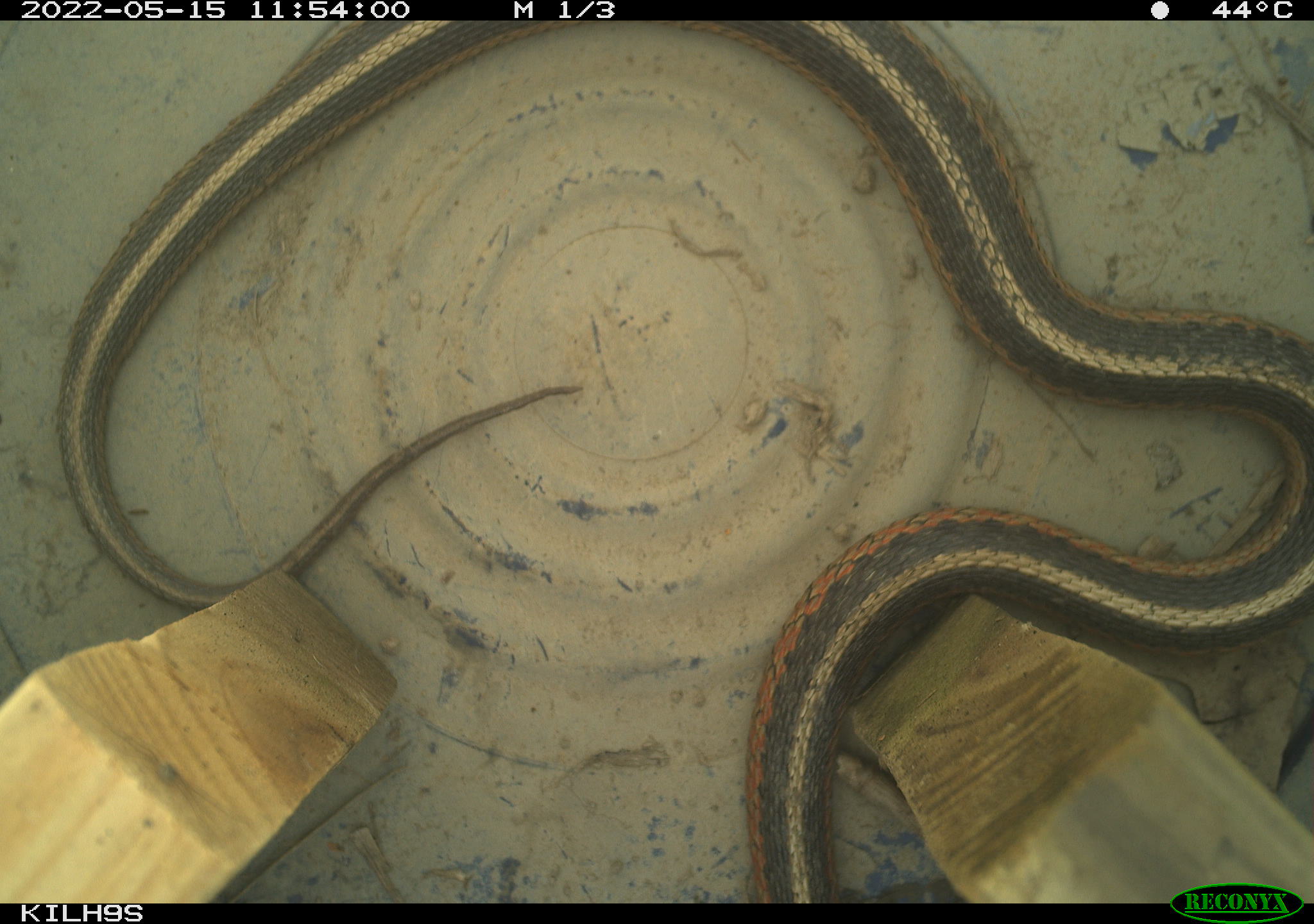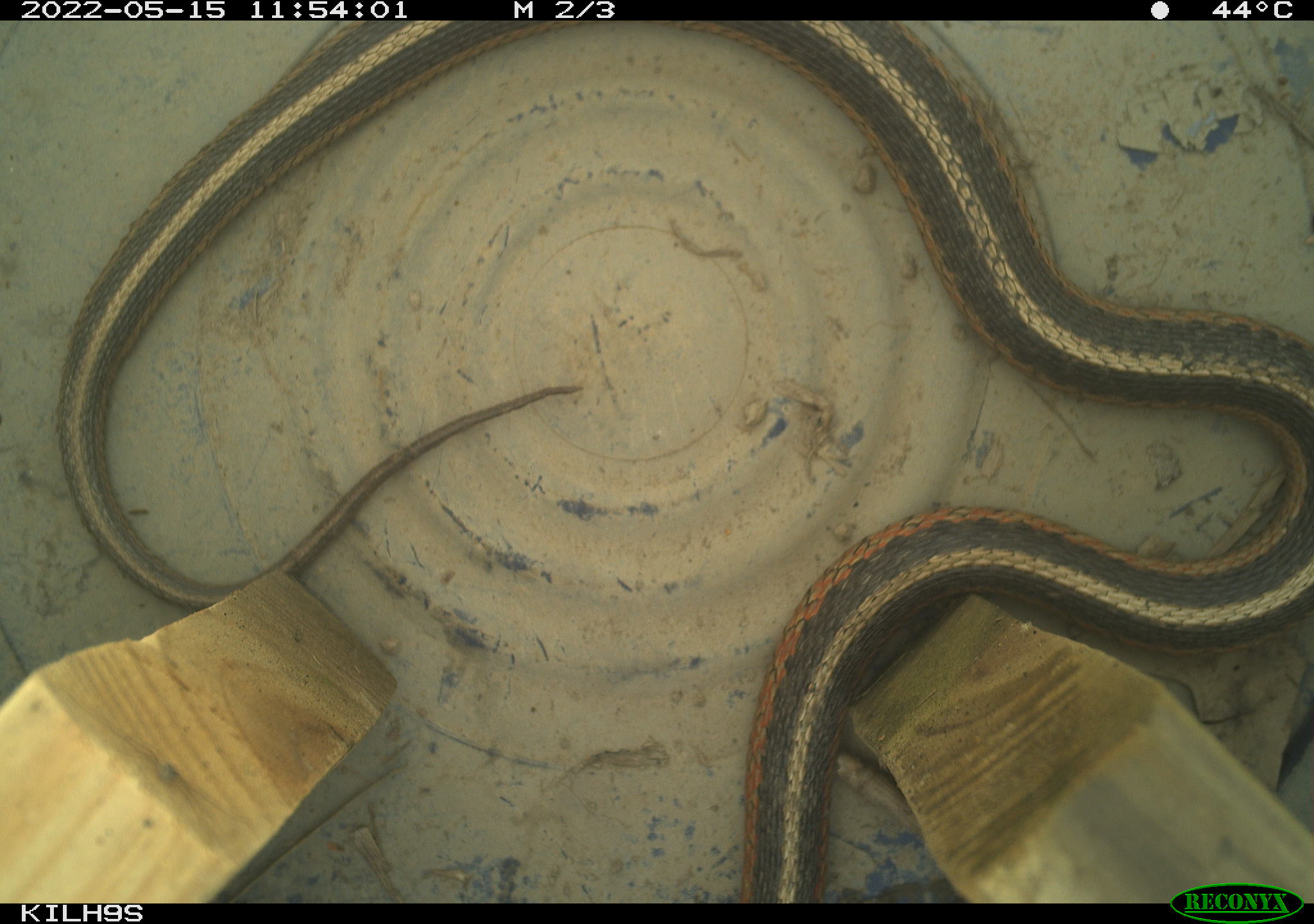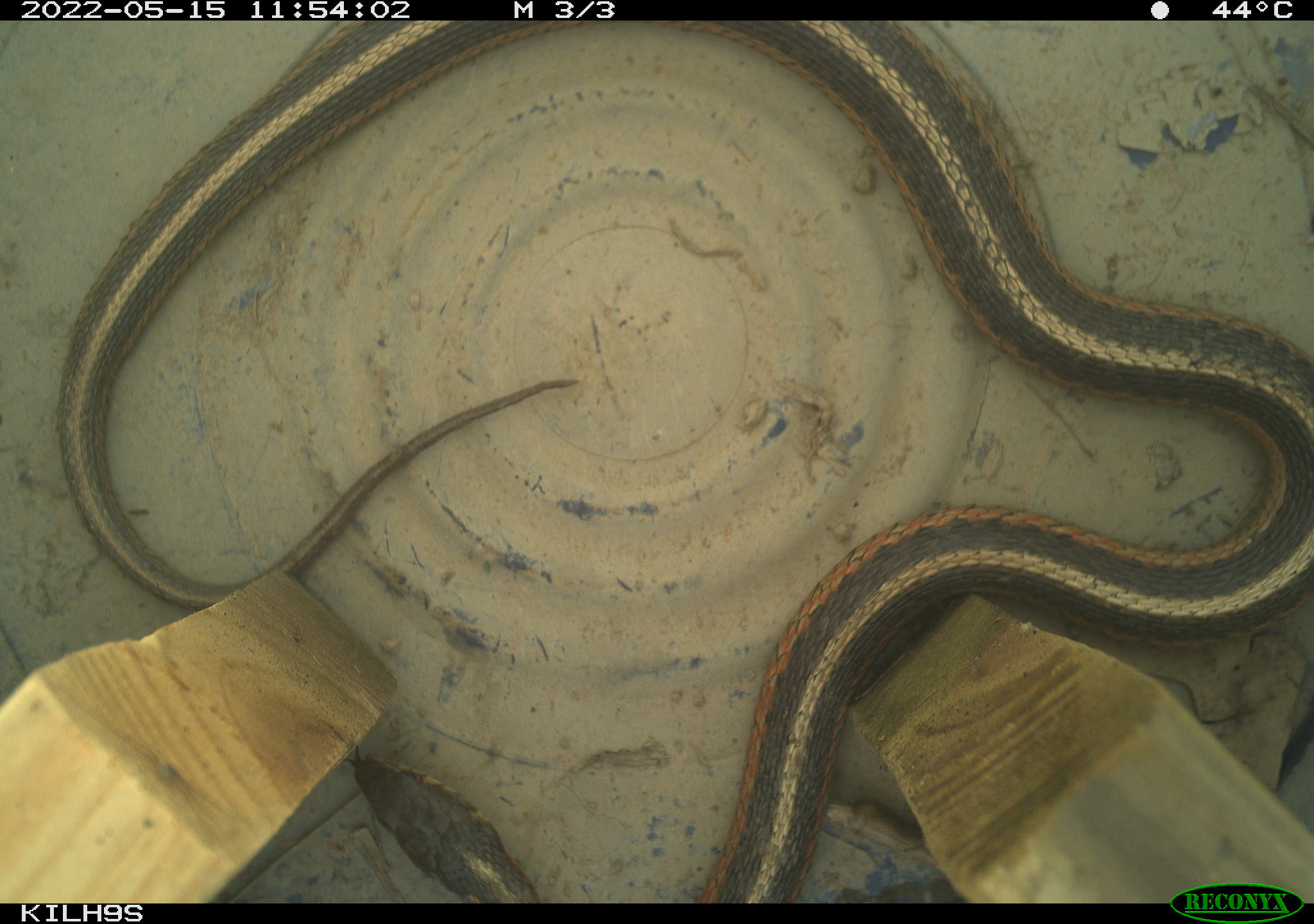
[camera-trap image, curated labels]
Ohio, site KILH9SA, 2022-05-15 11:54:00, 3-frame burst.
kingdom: Animalia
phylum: Chordata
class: Reptilia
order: Squamata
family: Colubridae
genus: Thamnophis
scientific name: Thamnophis sirtalis sirtalis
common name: eastern gartersnake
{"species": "eastern gartersnake (Thamnophis sirtalis sirtalis)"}